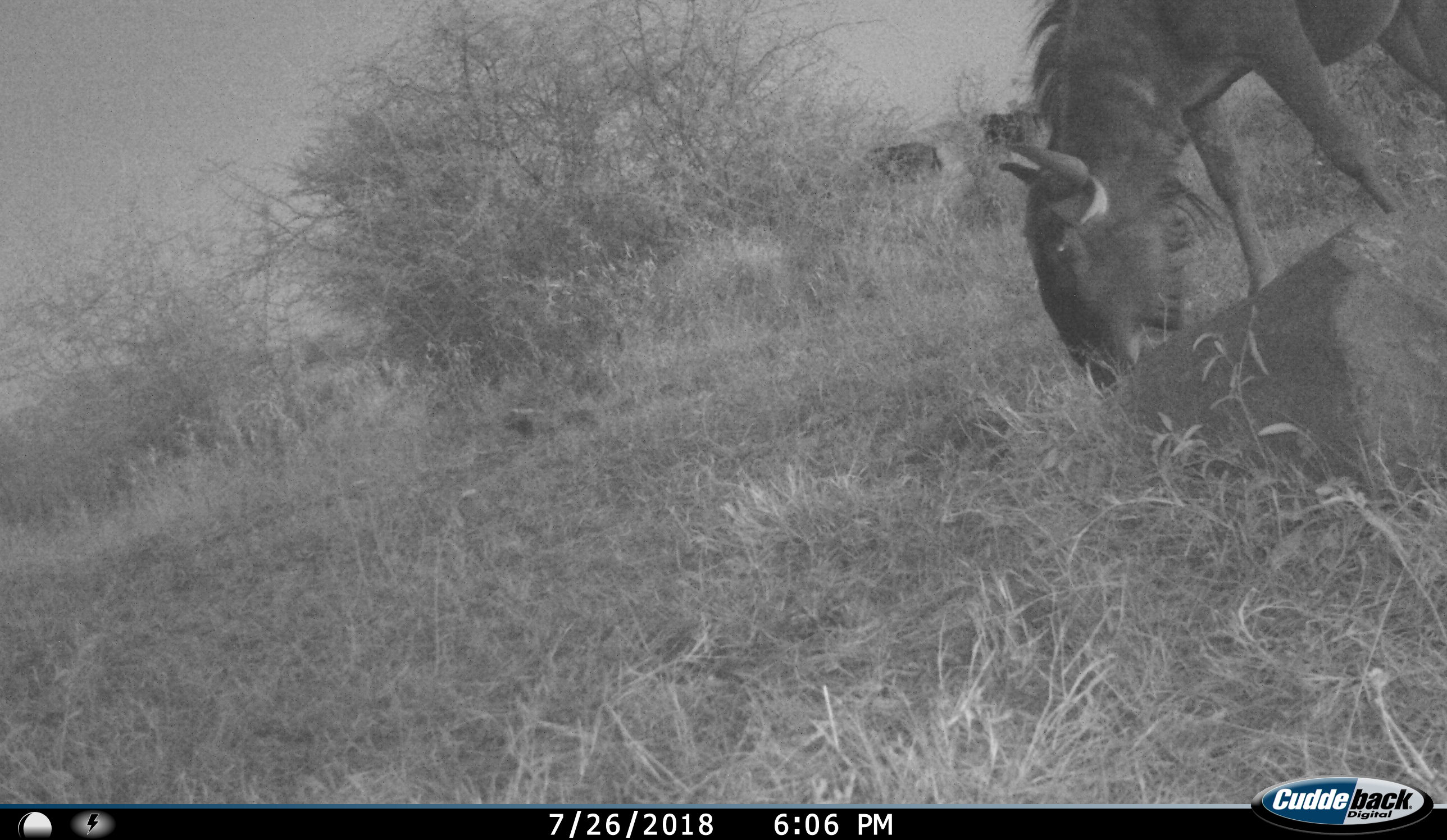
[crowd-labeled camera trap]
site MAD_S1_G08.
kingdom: Animalia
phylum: Chordata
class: Mammalia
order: Artiodactyla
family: Bovidae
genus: Connochaetes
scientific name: Connochaetes taurinus taurinus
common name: blue wildebeest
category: wildebeestblue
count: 1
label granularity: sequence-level